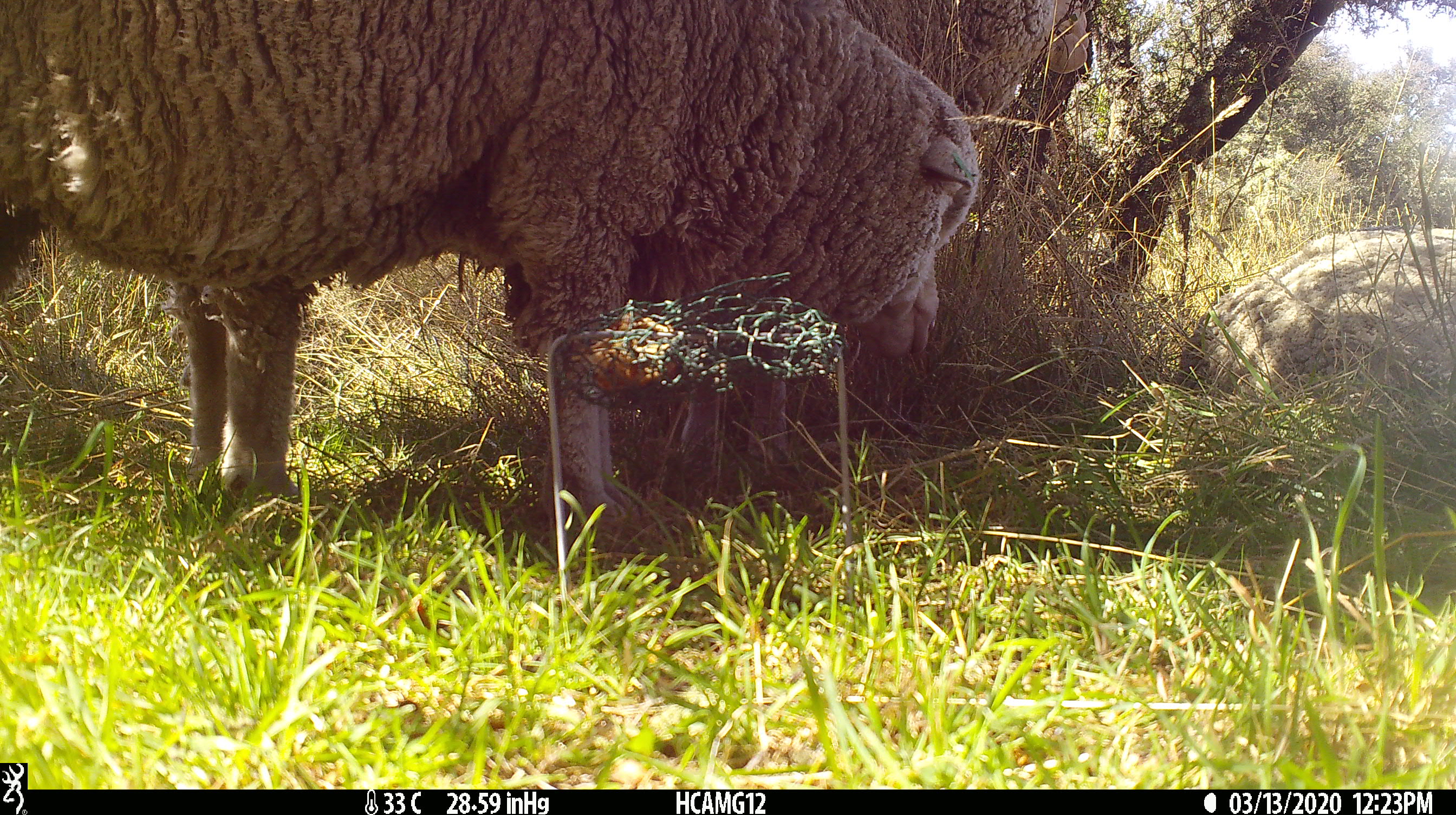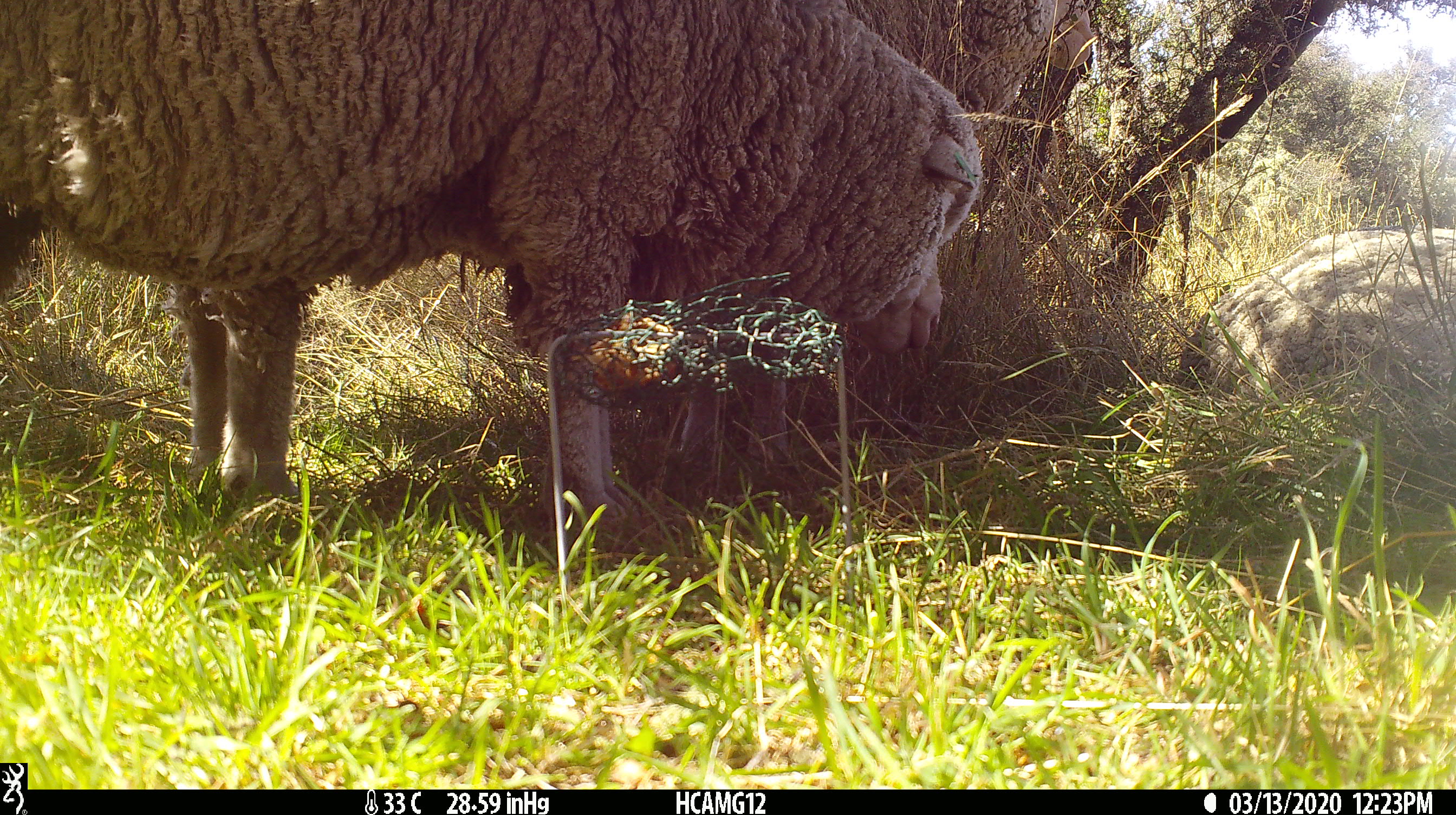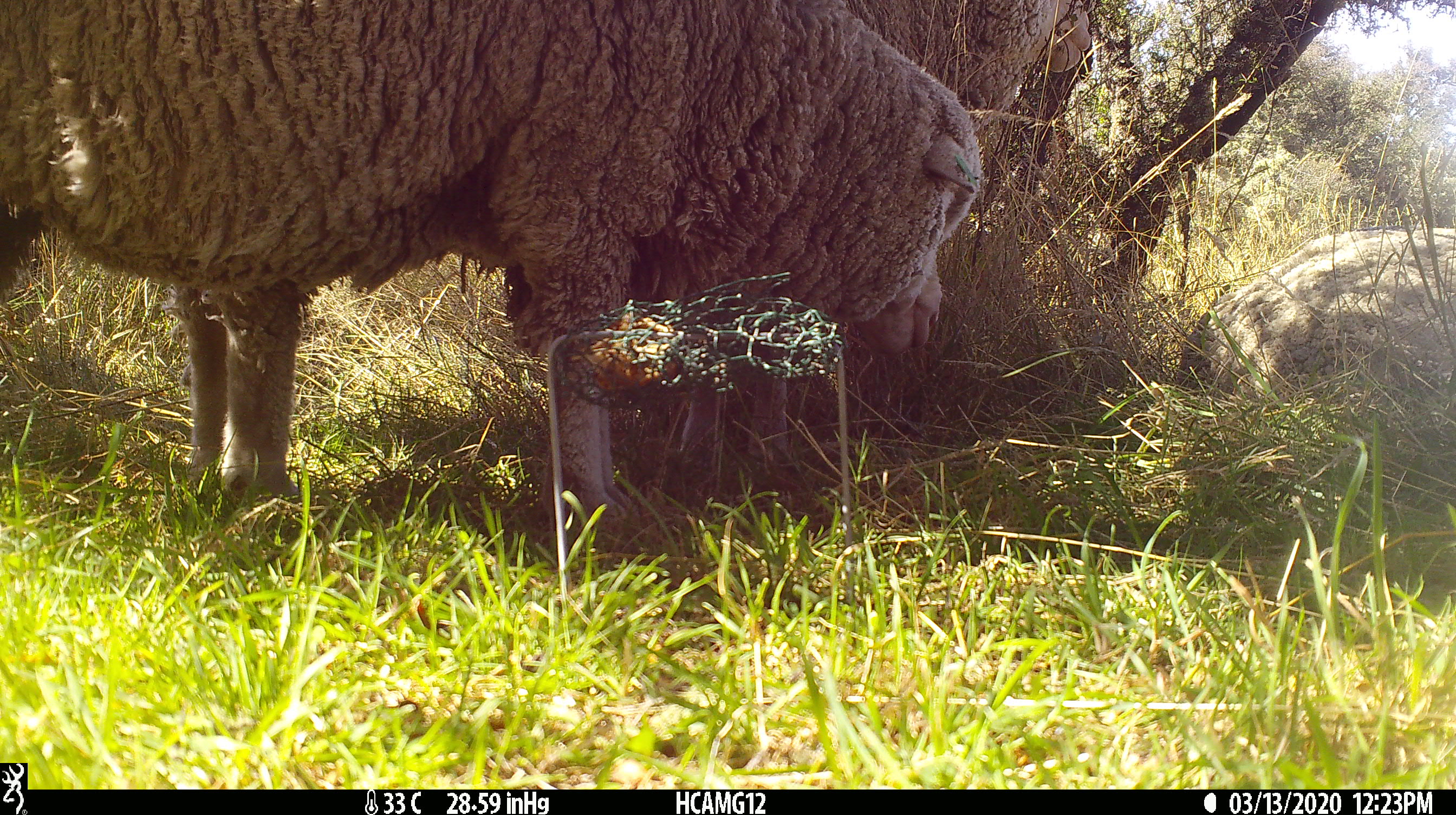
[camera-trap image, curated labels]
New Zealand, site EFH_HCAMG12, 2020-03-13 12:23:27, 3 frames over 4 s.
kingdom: Animalia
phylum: Chordata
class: Mammalia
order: Artiodactyla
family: Bovidae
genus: Ovis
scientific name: Ovis aries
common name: domestic sheep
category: sheep